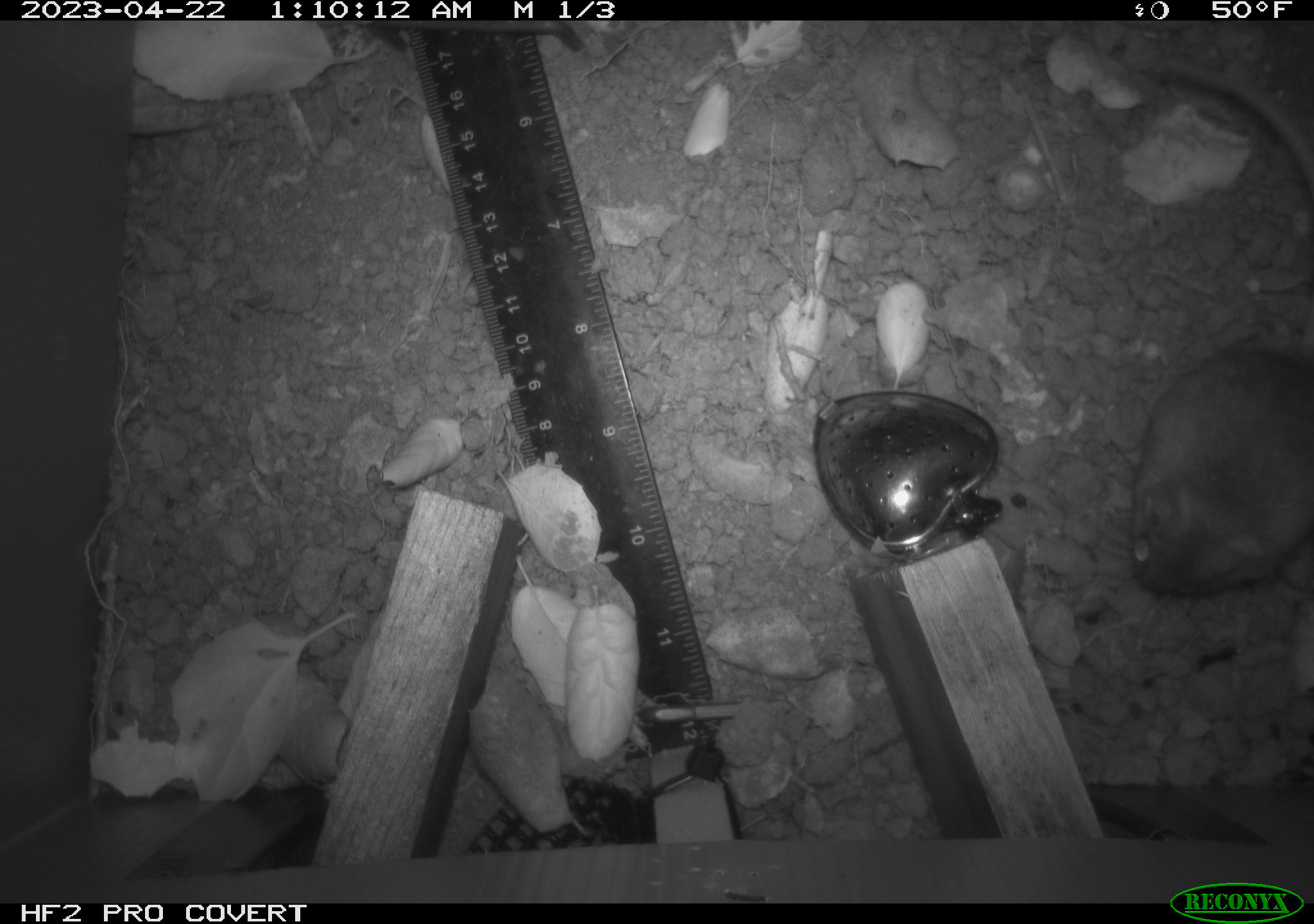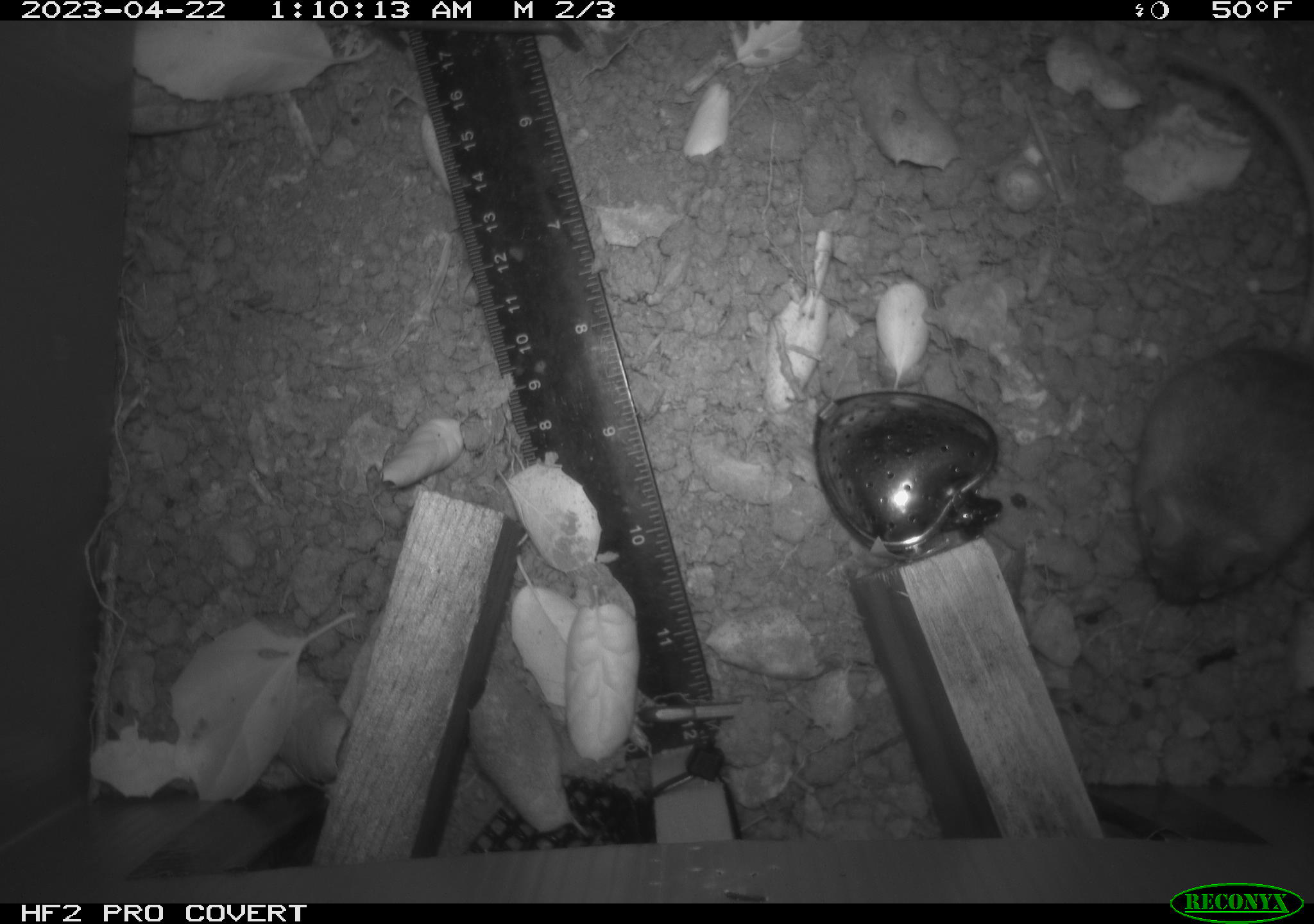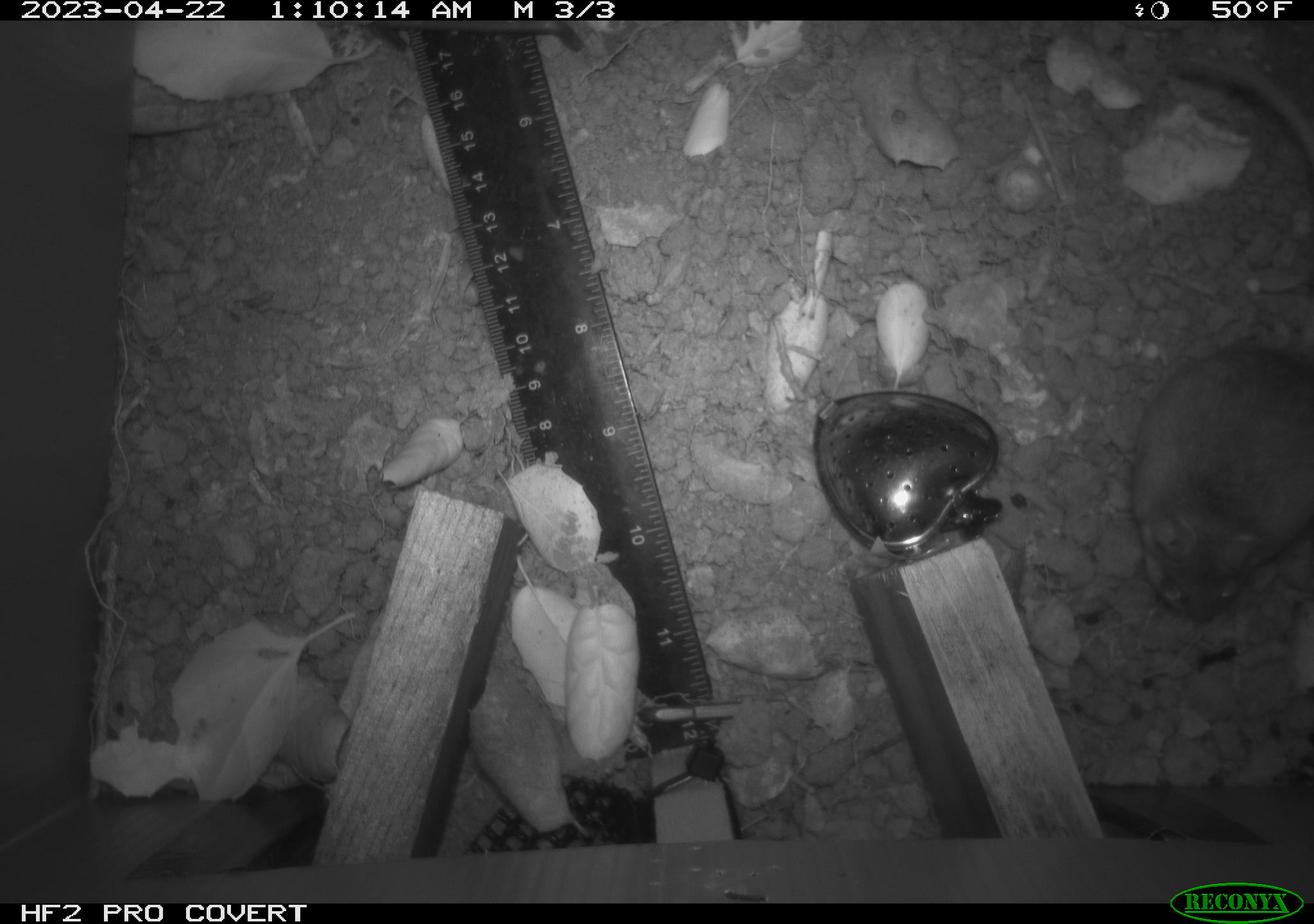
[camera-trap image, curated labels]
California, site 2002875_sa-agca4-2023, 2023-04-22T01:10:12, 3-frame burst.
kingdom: Animalia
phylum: Chordata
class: Mammalia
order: Rodentia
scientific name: Rodentia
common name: mouse species